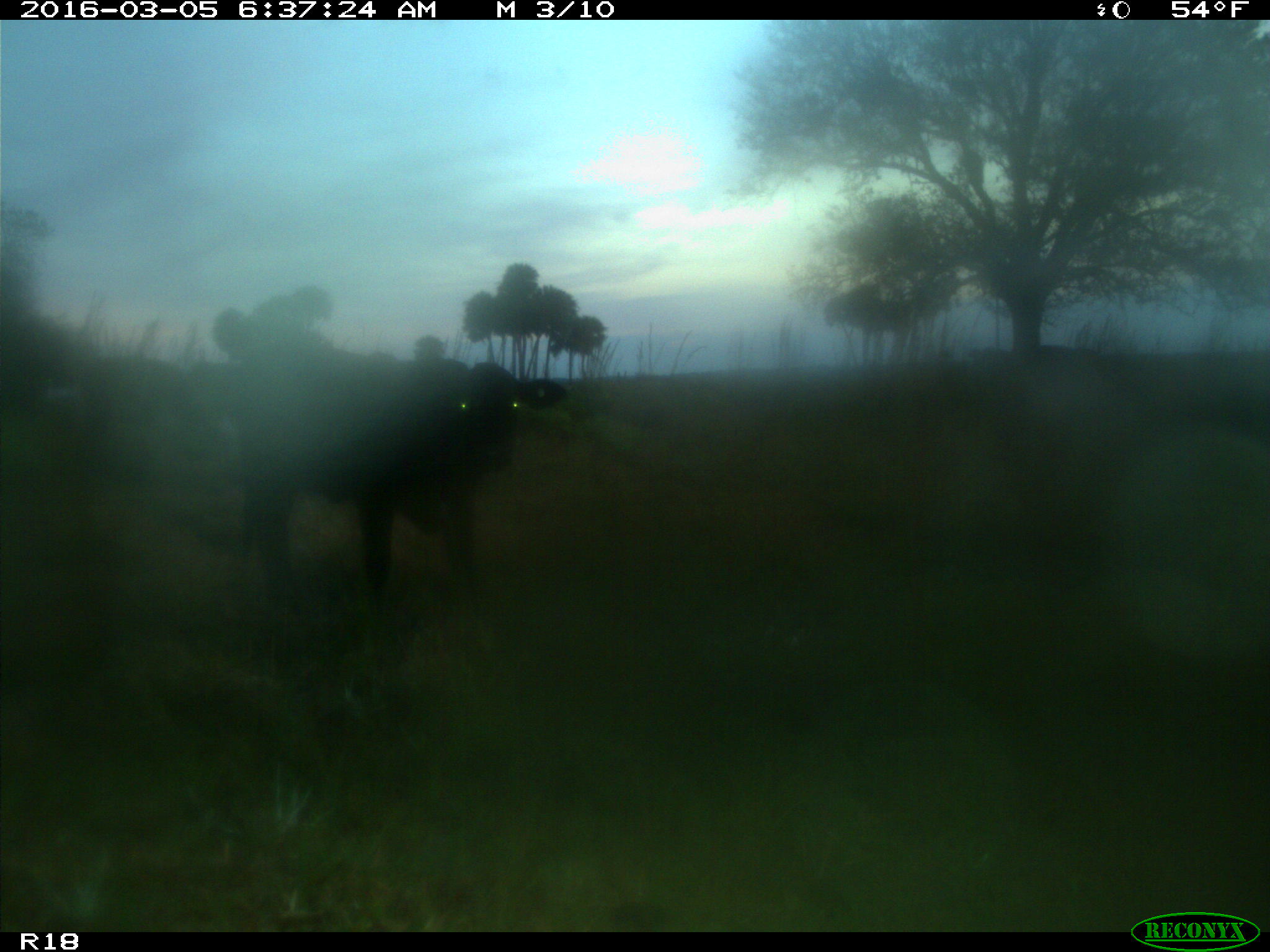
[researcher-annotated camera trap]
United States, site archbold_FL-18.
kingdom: Animalia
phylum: Chordata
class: Mammalia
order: Artiodactyla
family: Bovidae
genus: Bos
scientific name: Bos taurus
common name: domestic cow